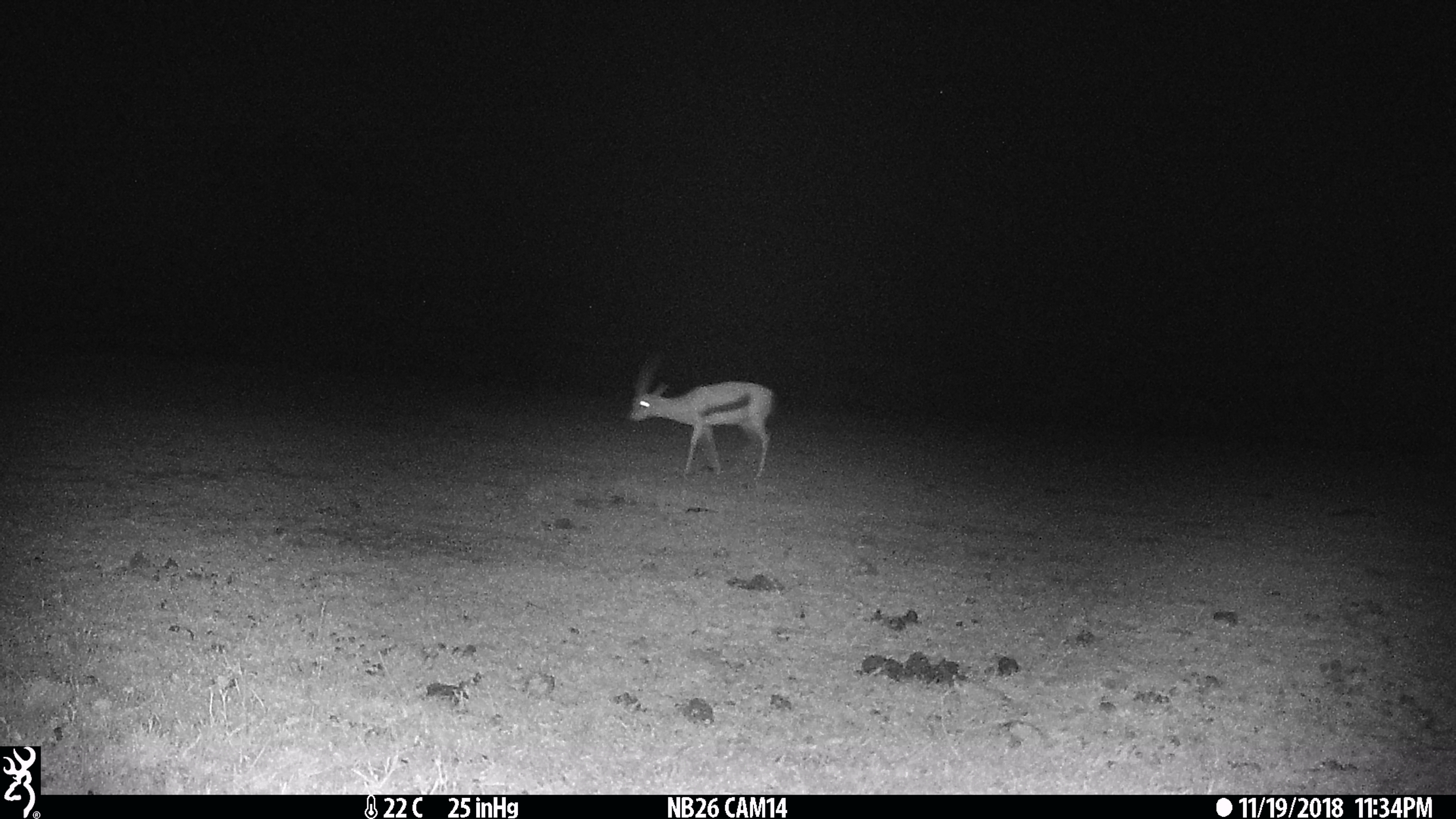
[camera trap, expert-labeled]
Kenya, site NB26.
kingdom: Animalia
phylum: Chordata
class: Mammalia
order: Artiodactyla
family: Bovidae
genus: Eudorcas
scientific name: Eudorcas thomsonii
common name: thomon's gazelle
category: gazelle thomsons